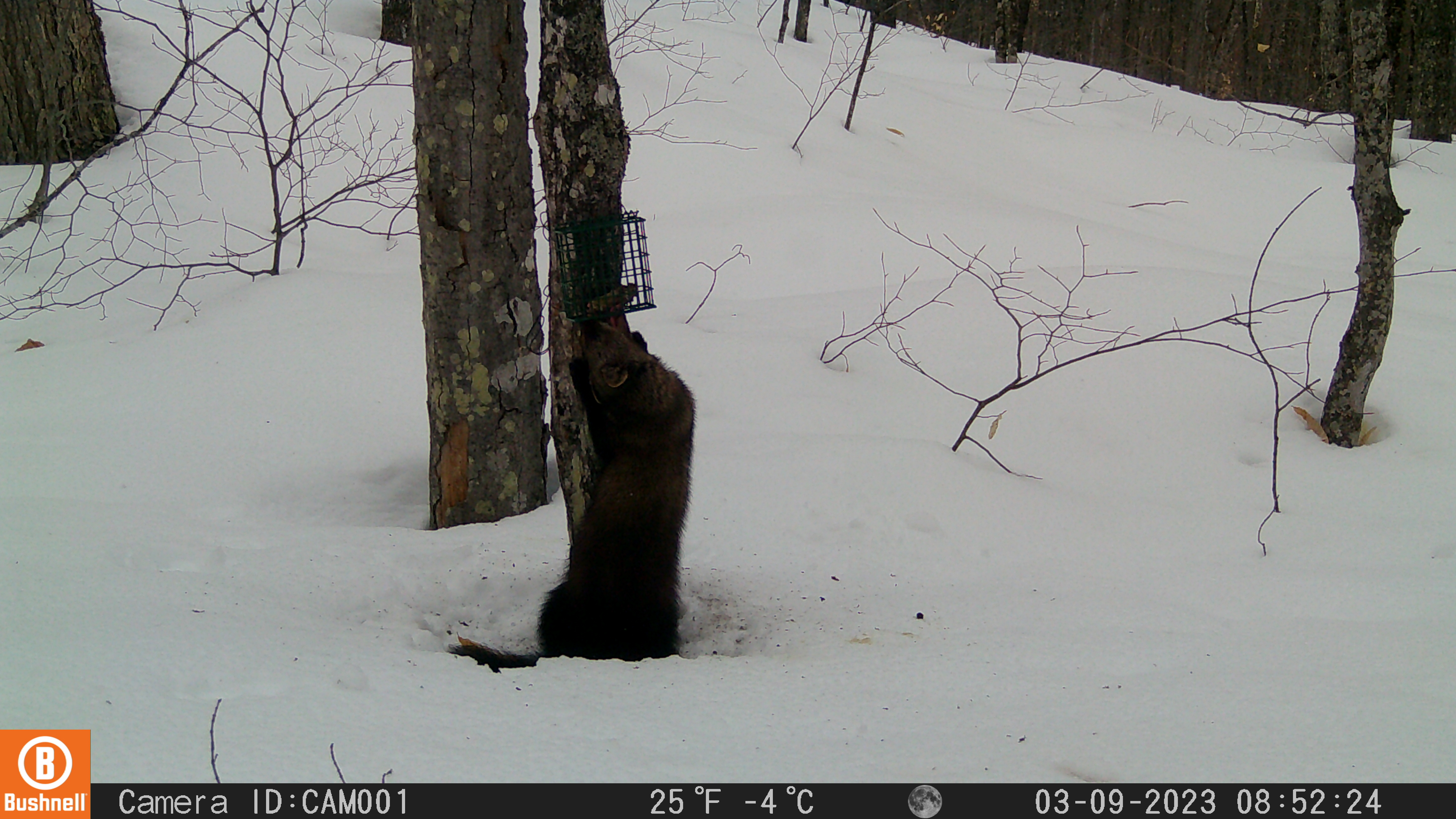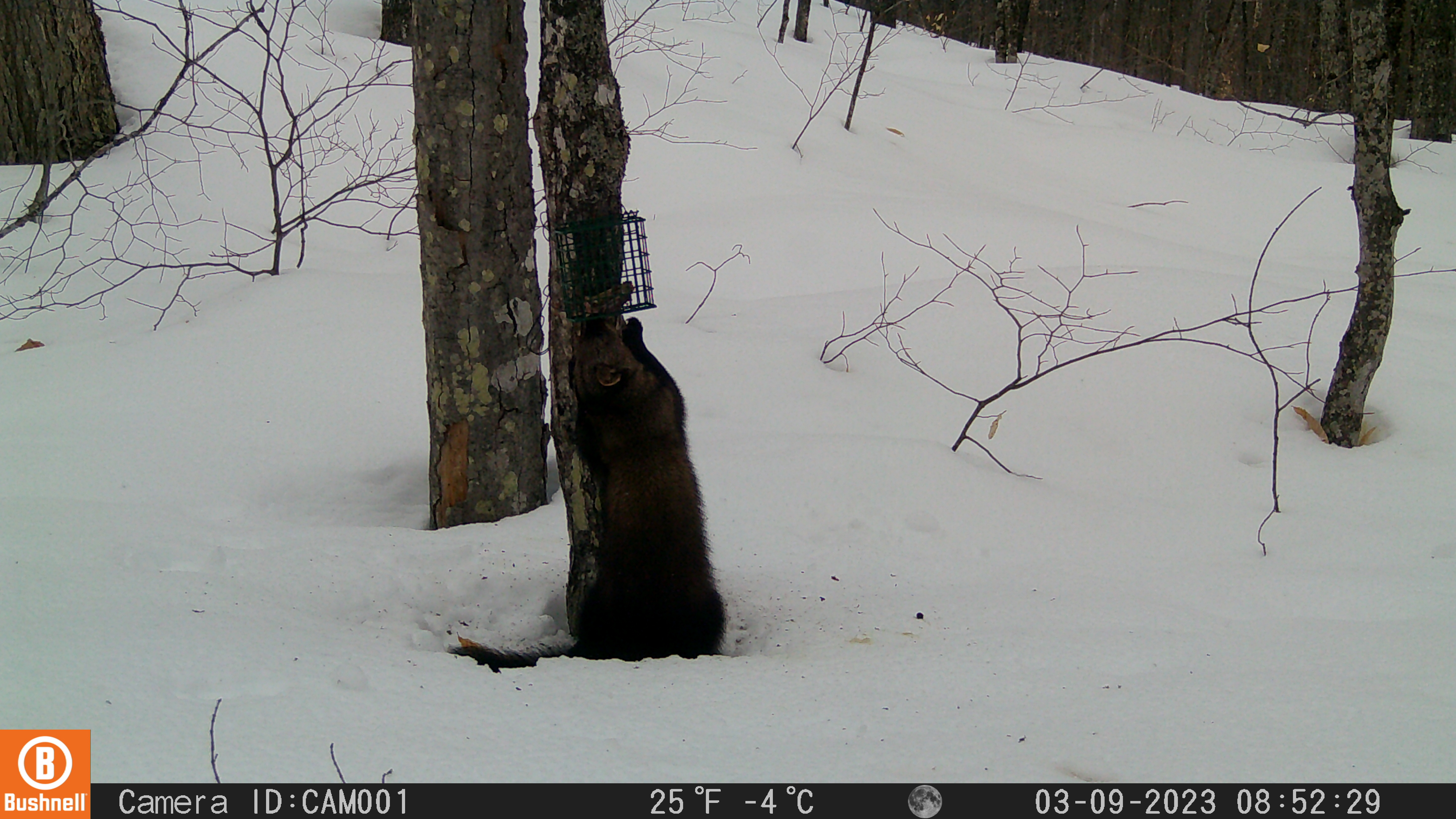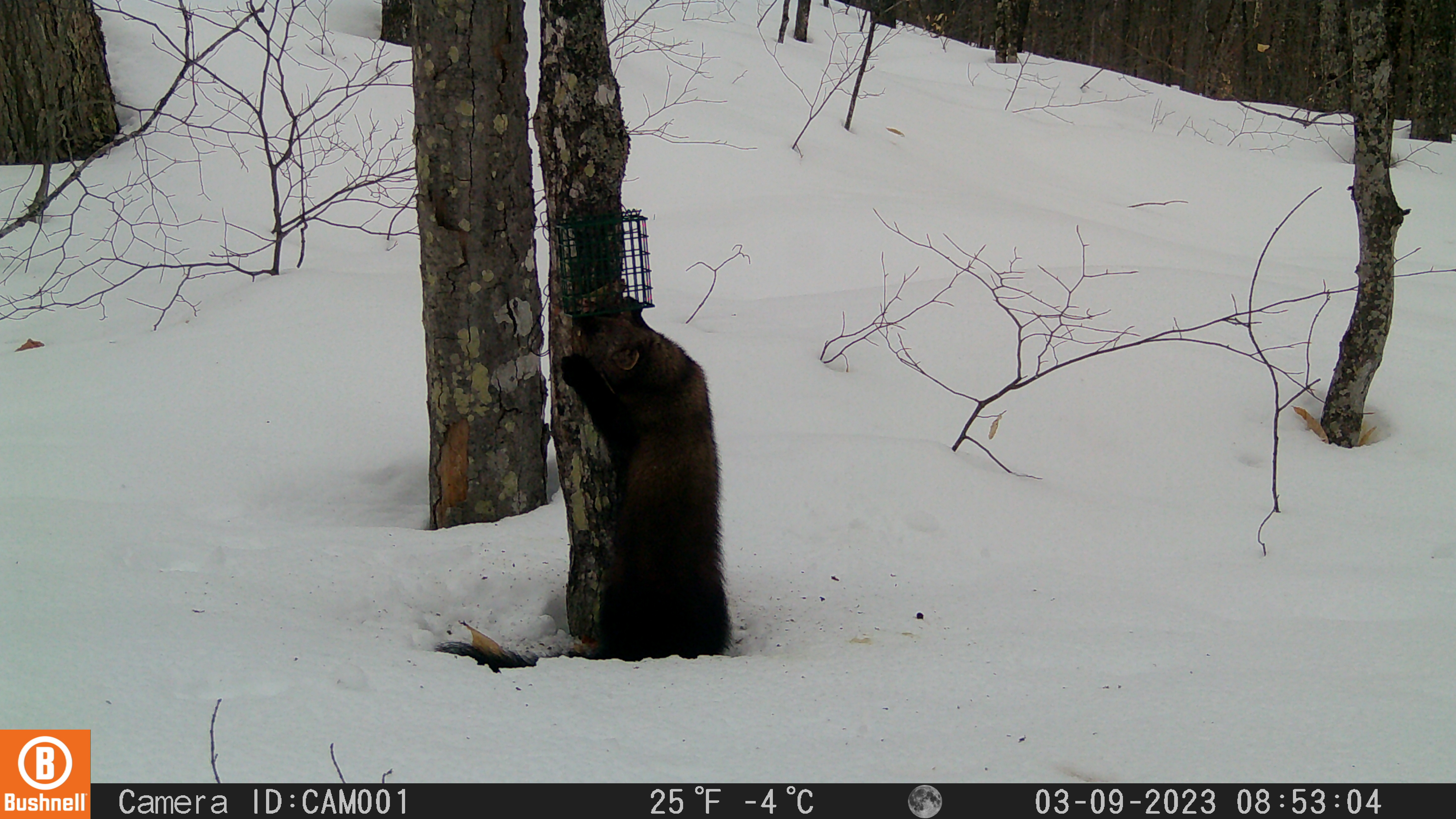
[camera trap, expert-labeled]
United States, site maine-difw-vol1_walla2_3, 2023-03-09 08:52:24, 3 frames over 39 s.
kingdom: Animalia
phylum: Chordata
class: Mammalia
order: Carnivora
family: Mustelidae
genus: Pekania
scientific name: Pekania pennanti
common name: fisher